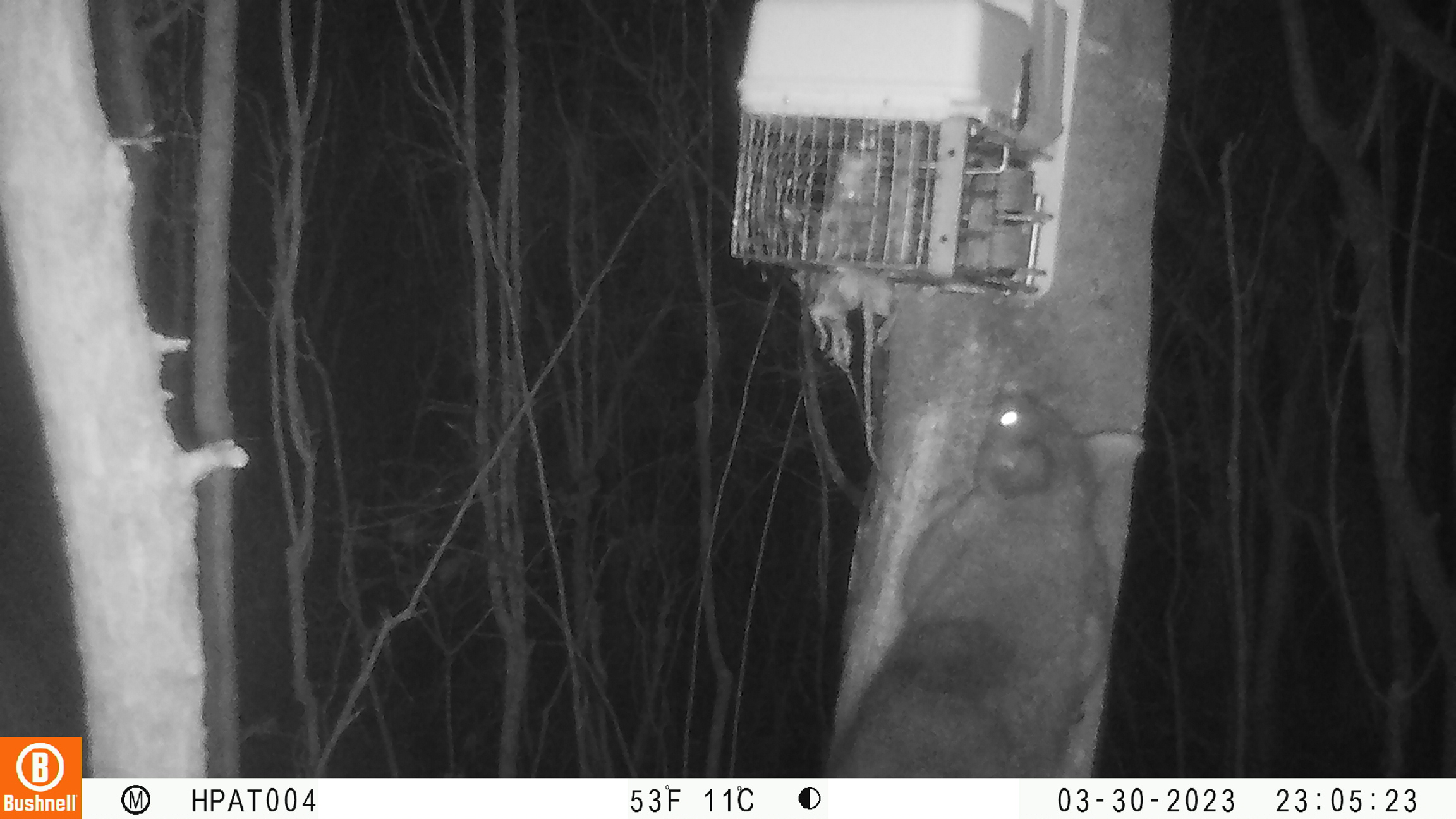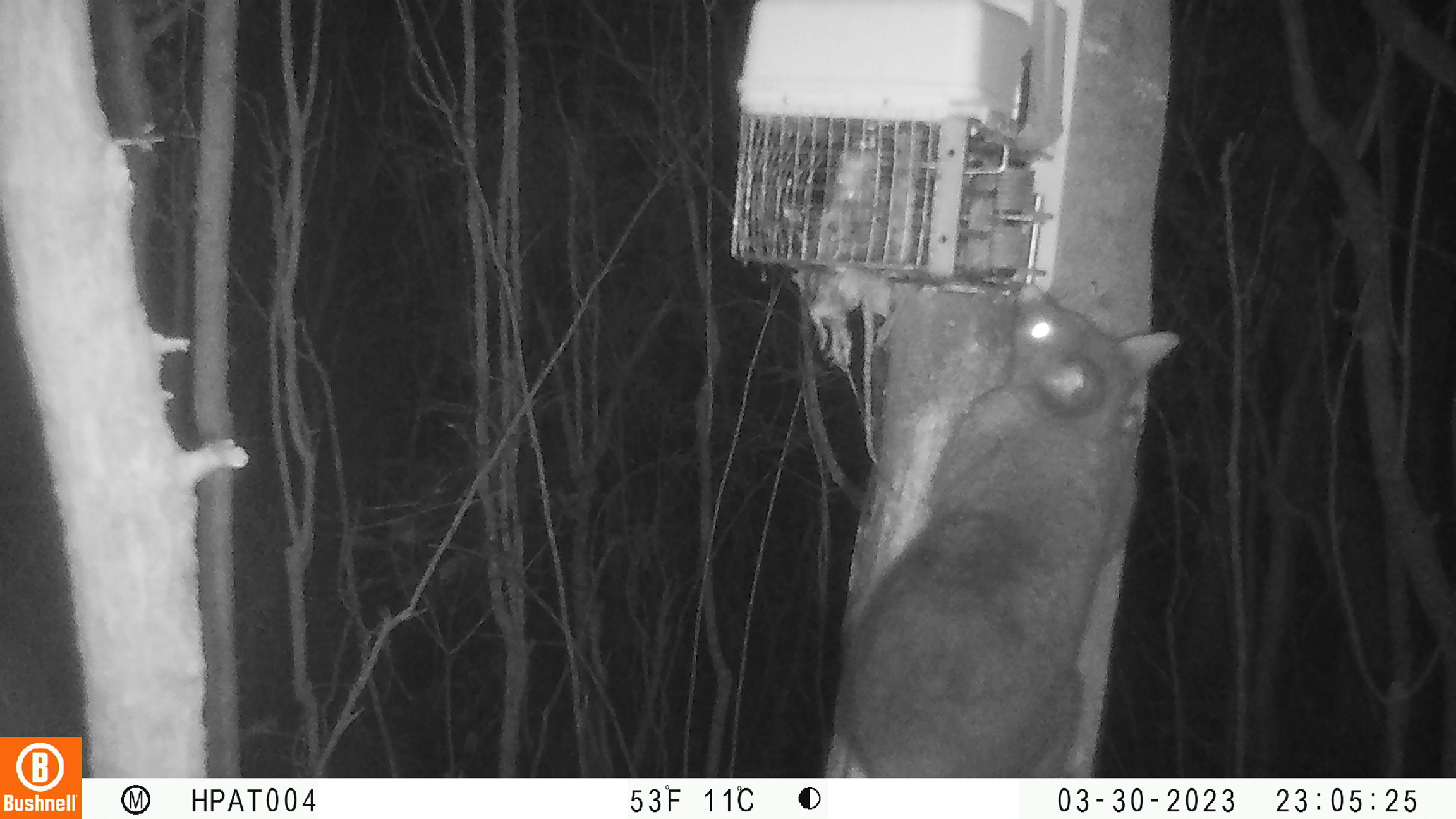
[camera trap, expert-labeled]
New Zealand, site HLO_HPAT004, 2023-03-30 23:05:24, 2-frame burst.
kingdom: Animalia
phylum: Chordata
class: Mammalia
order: Diprotodontia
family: Phalangeridae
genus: Trichosurus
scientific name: Trichosurus vulpecula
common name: common brushtail possum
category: possum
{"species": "possum (common brushtail possum) (Trichosurus vulpecula)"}